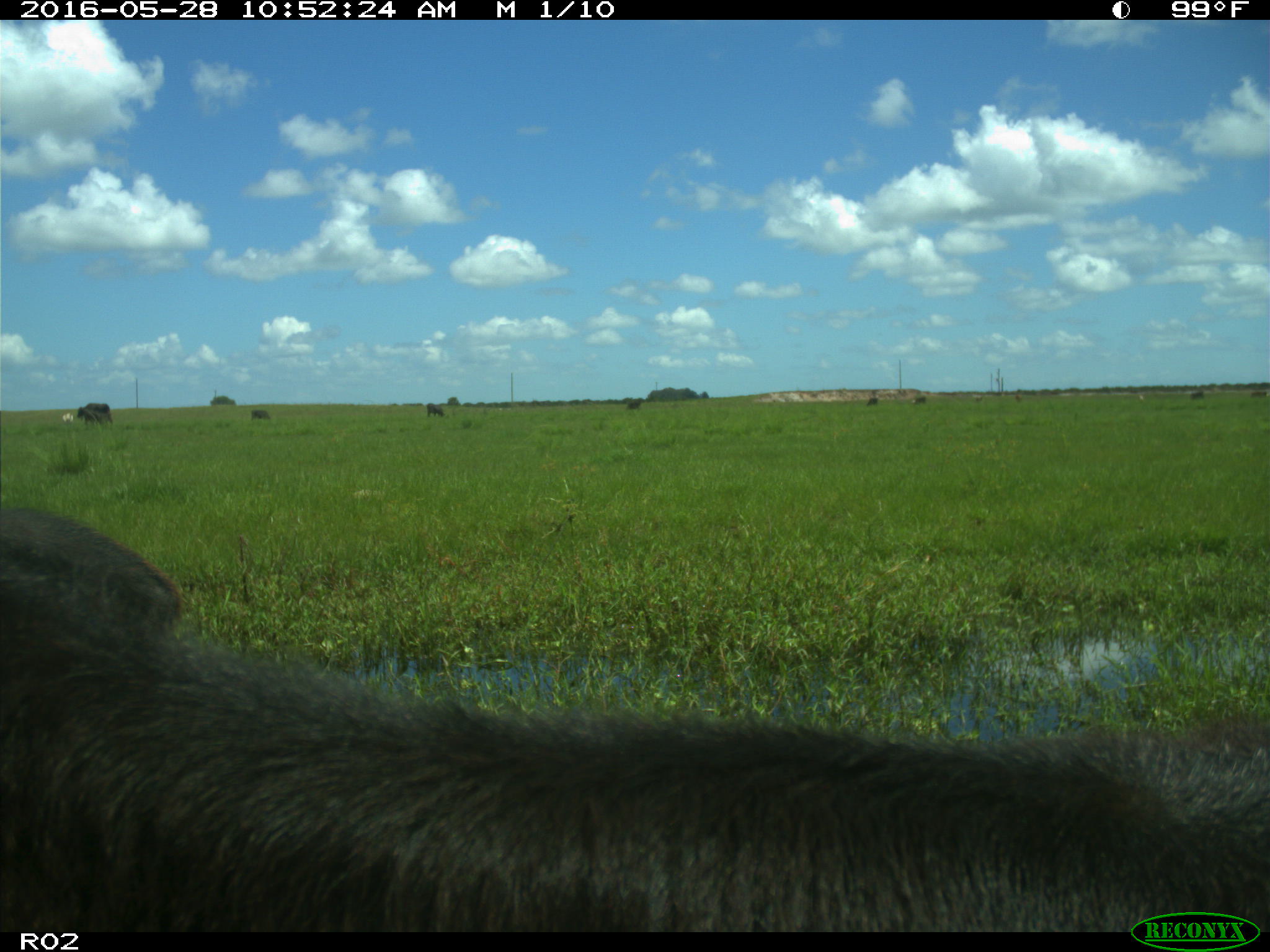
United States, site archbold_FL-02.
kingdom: Animalia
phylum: Chordata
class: Mammalia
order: Artiodactyla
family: Bovidae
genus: Bos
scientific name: Bos taurus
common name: domestic cow